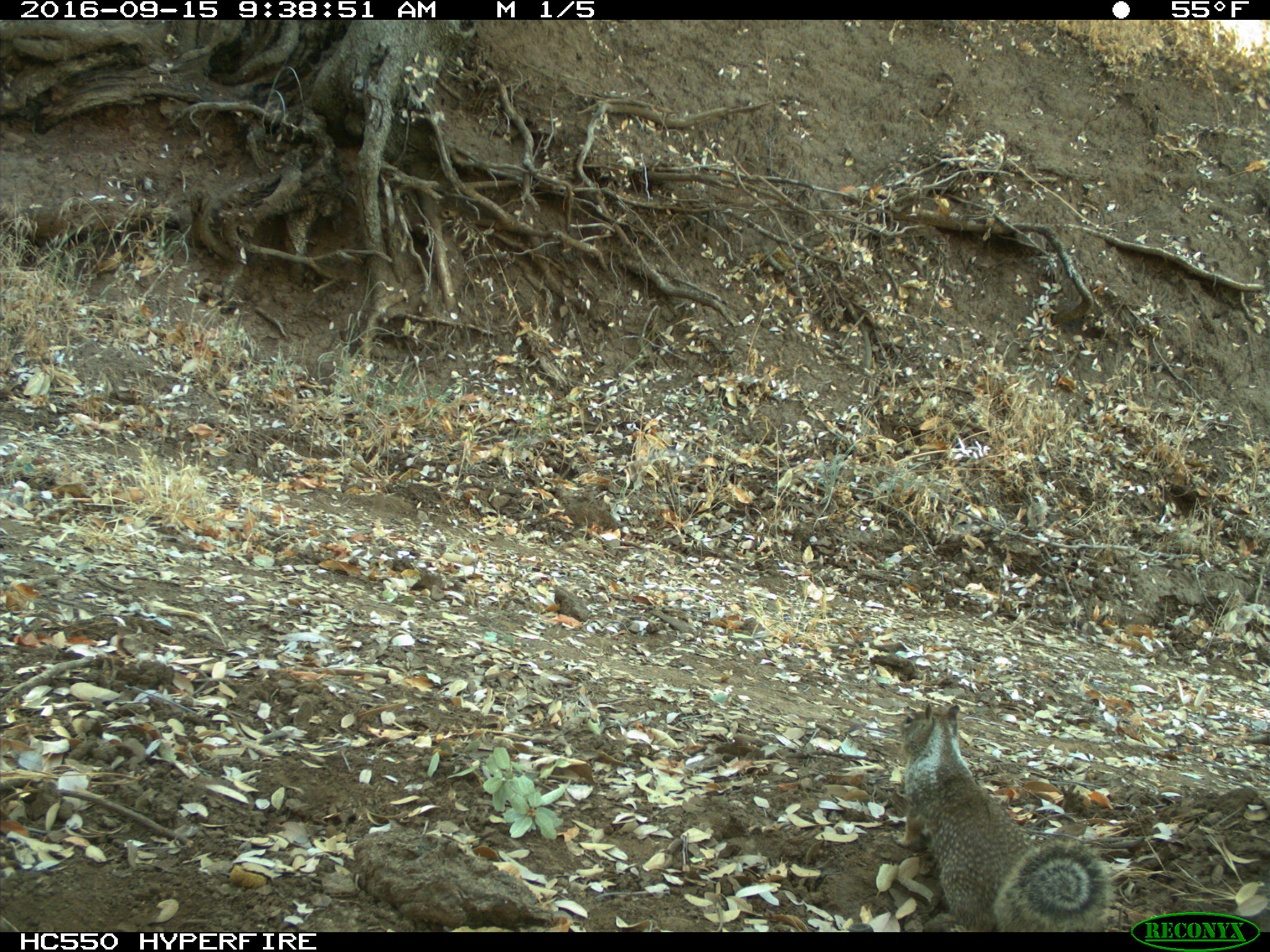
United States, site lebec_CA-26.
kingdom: Animalia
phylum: Chordata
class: Mammalia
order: Rodentia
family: Sciuridae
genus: Otospermophilus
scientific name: Otospermophilus beecheyi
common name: california ground squirrel